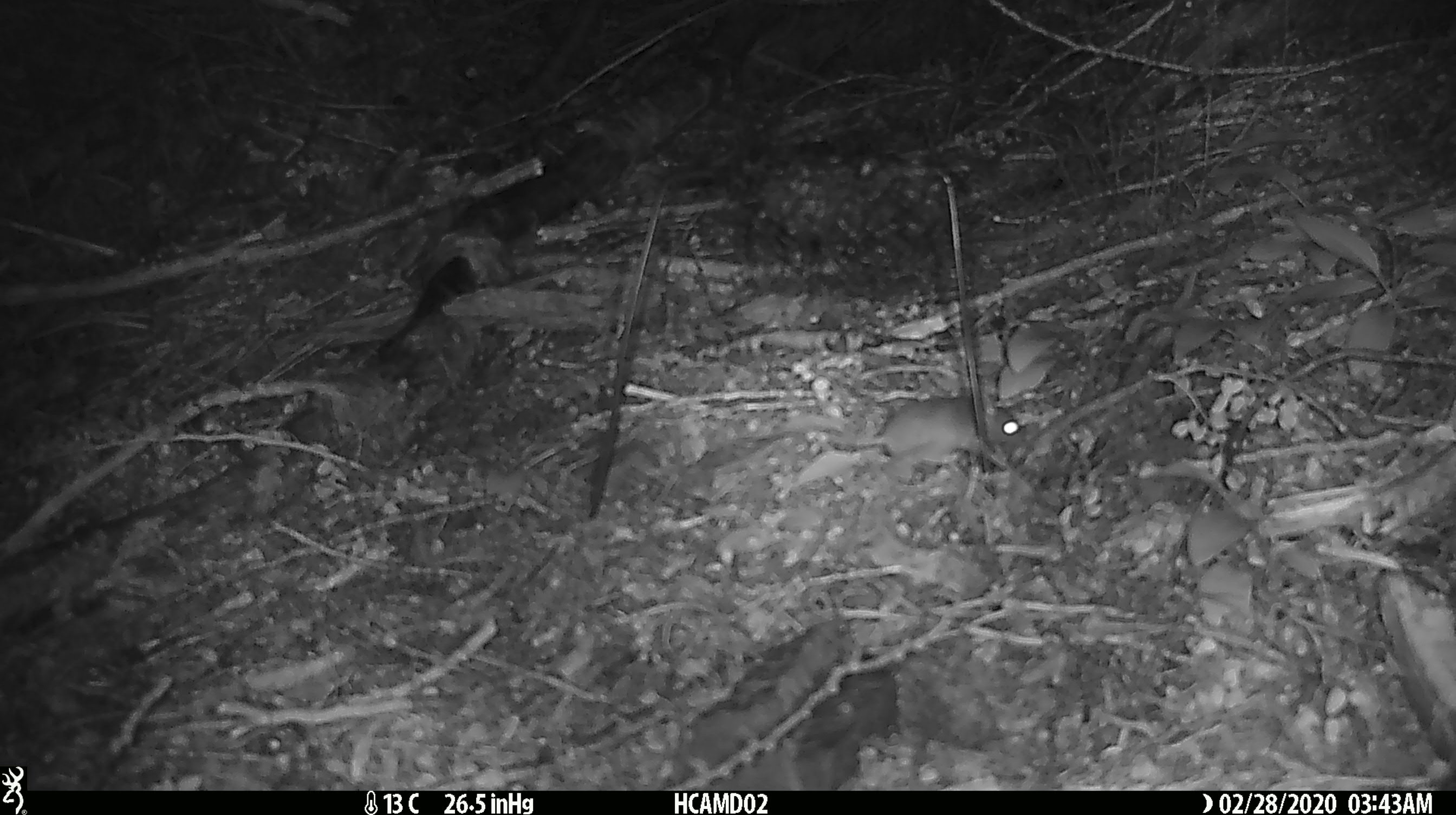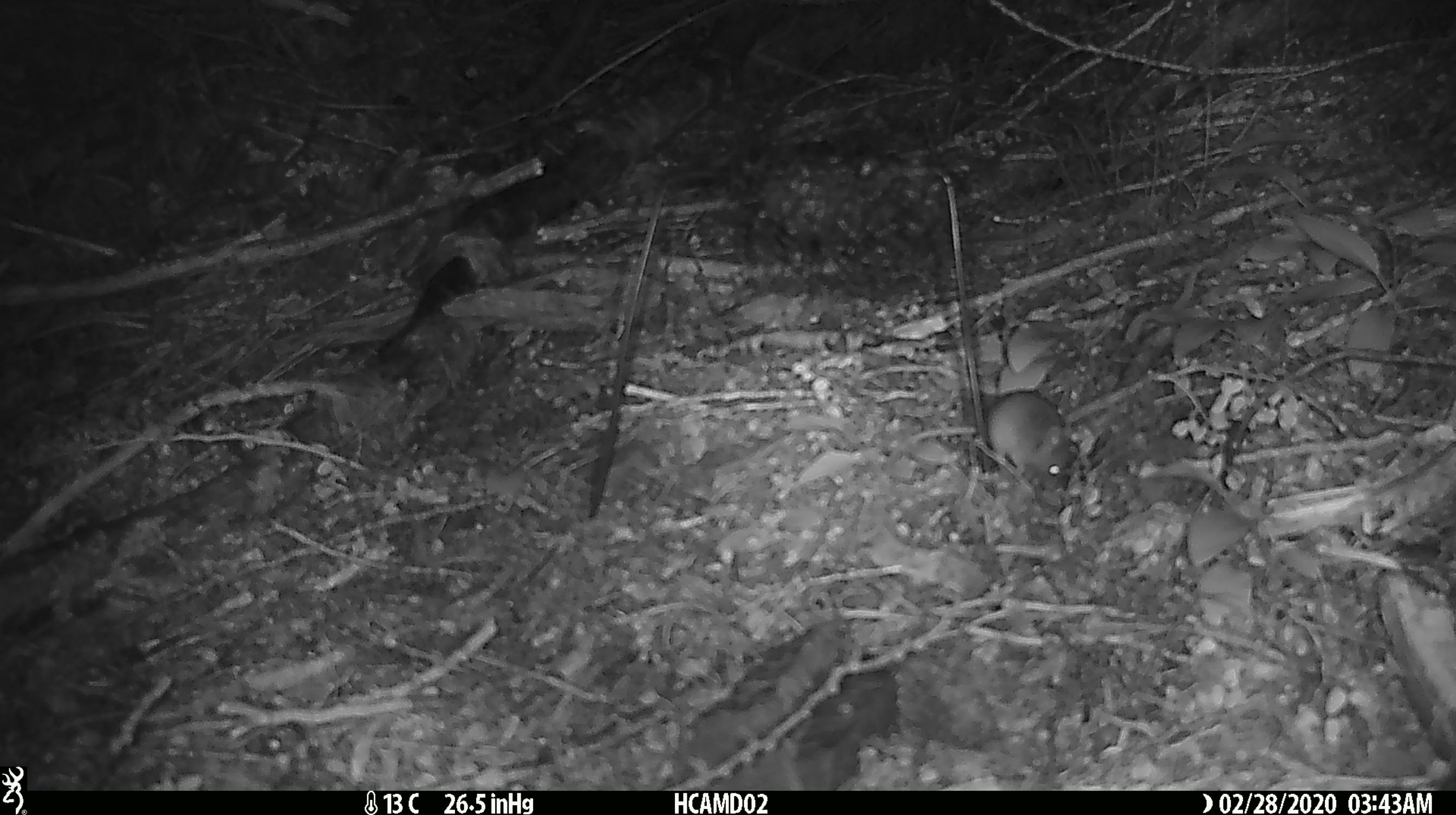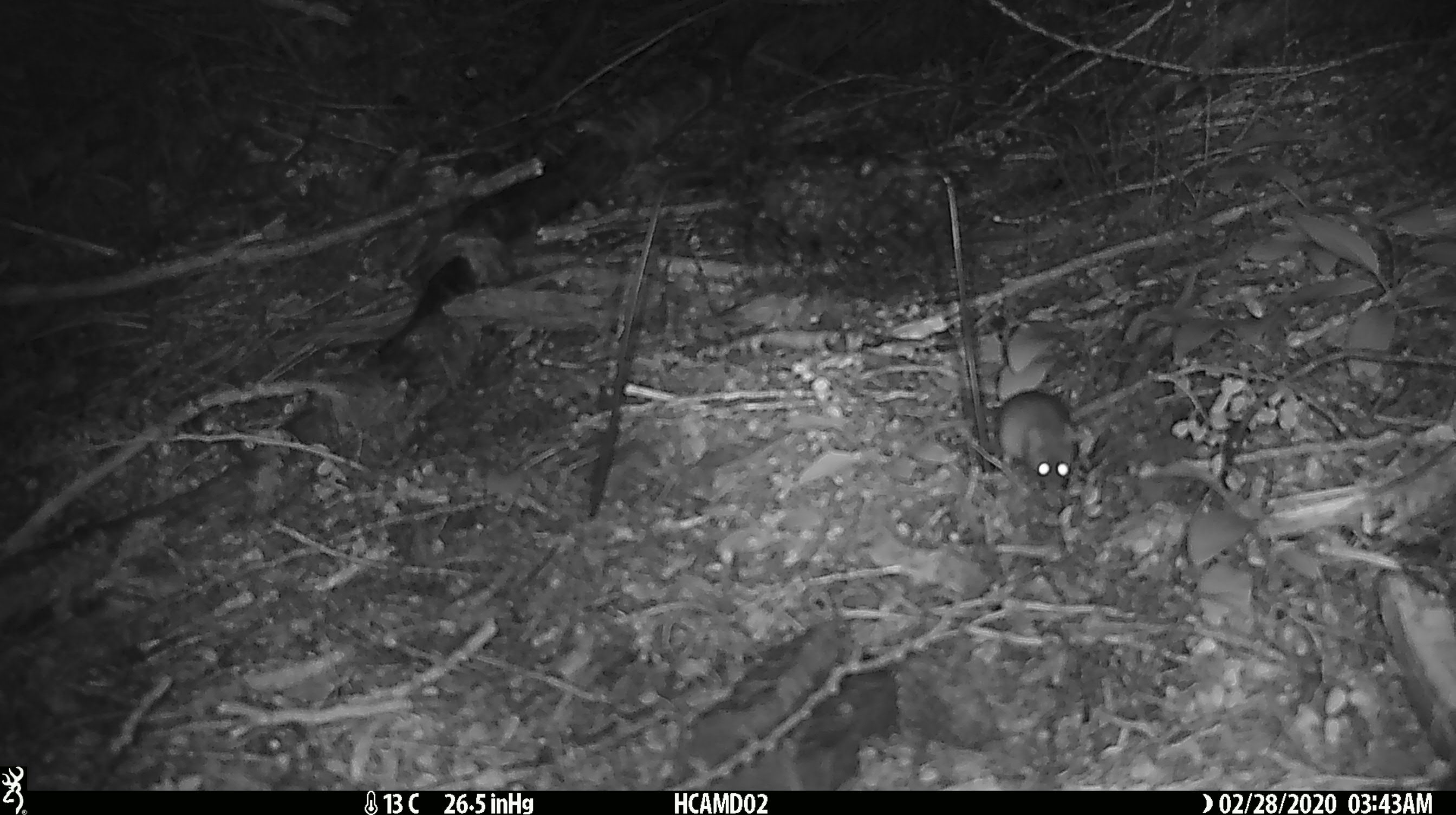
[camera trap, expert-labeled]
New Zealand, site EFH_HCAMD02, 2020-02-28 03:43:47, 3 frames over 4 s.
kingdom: Animalia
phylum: Chordata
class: Mammalia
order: Rodentia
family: Muridae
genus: Mus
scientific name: Mus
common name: mouse